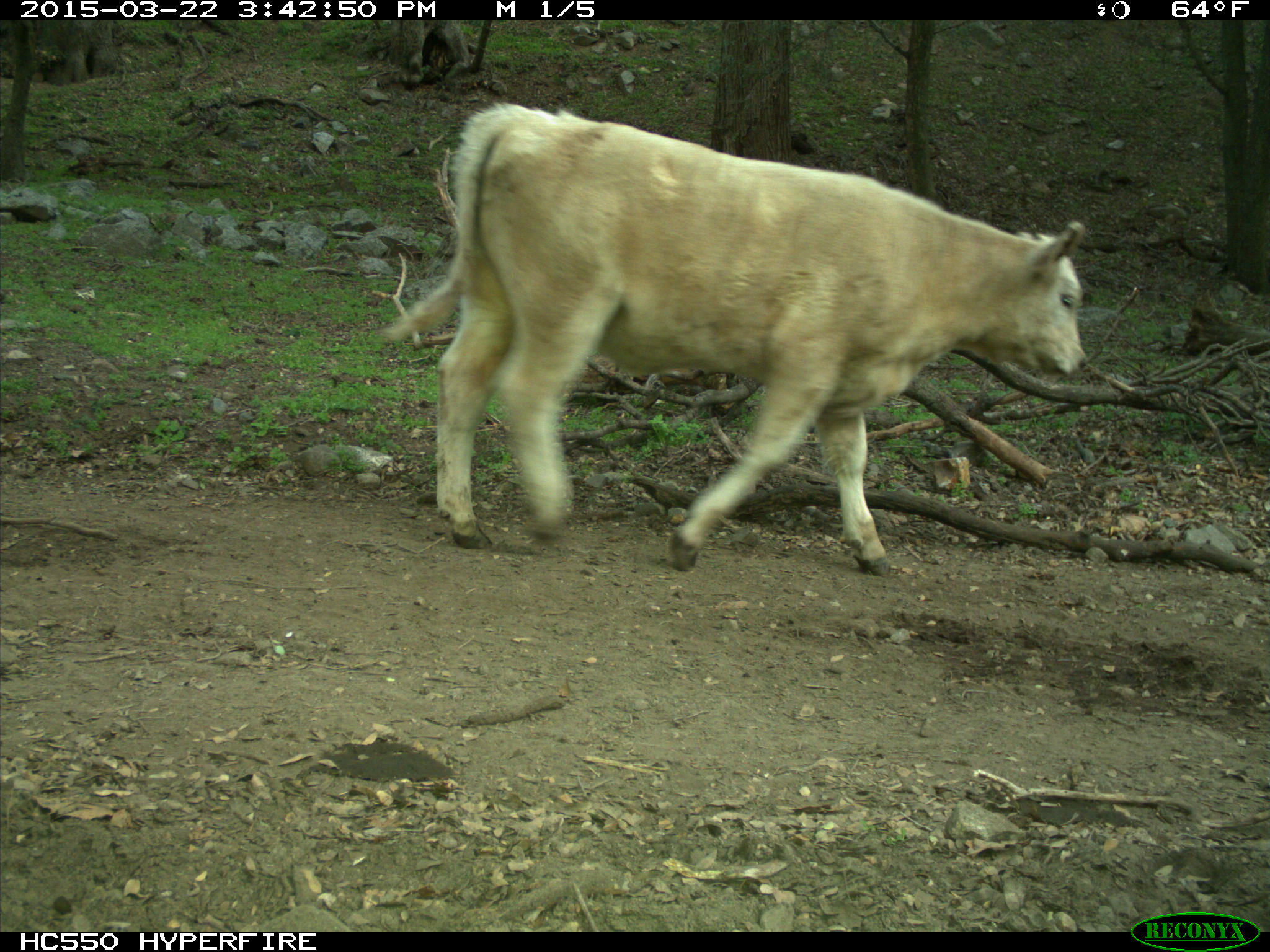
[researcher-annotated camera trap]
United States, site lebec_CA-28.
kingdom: Animalia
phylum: Chordata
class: Mammalia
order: Artiodactyla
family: Bovidae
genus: Bos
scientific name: Bos taurus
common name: domestic cow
Bos taurus (domestic cow).